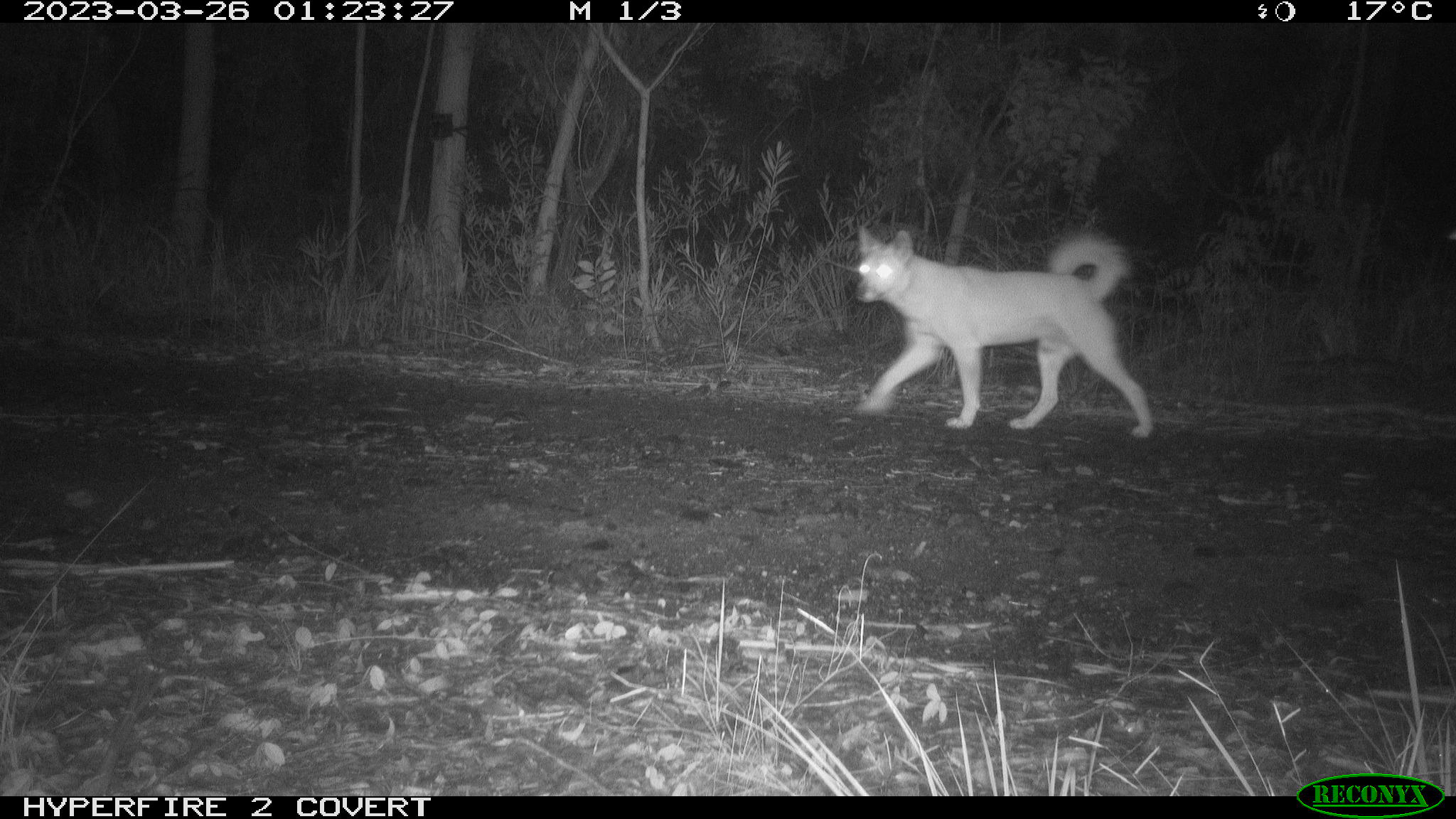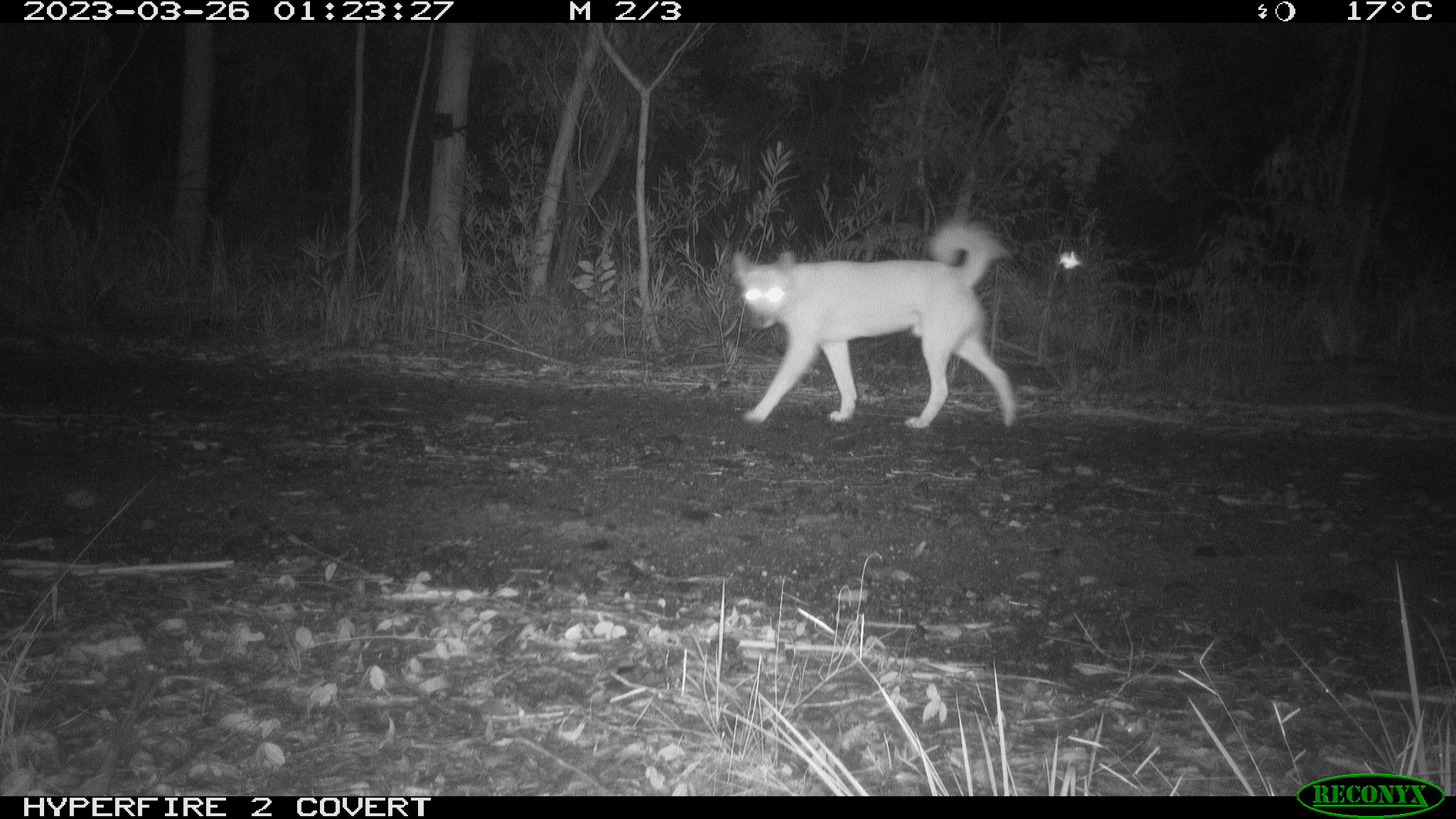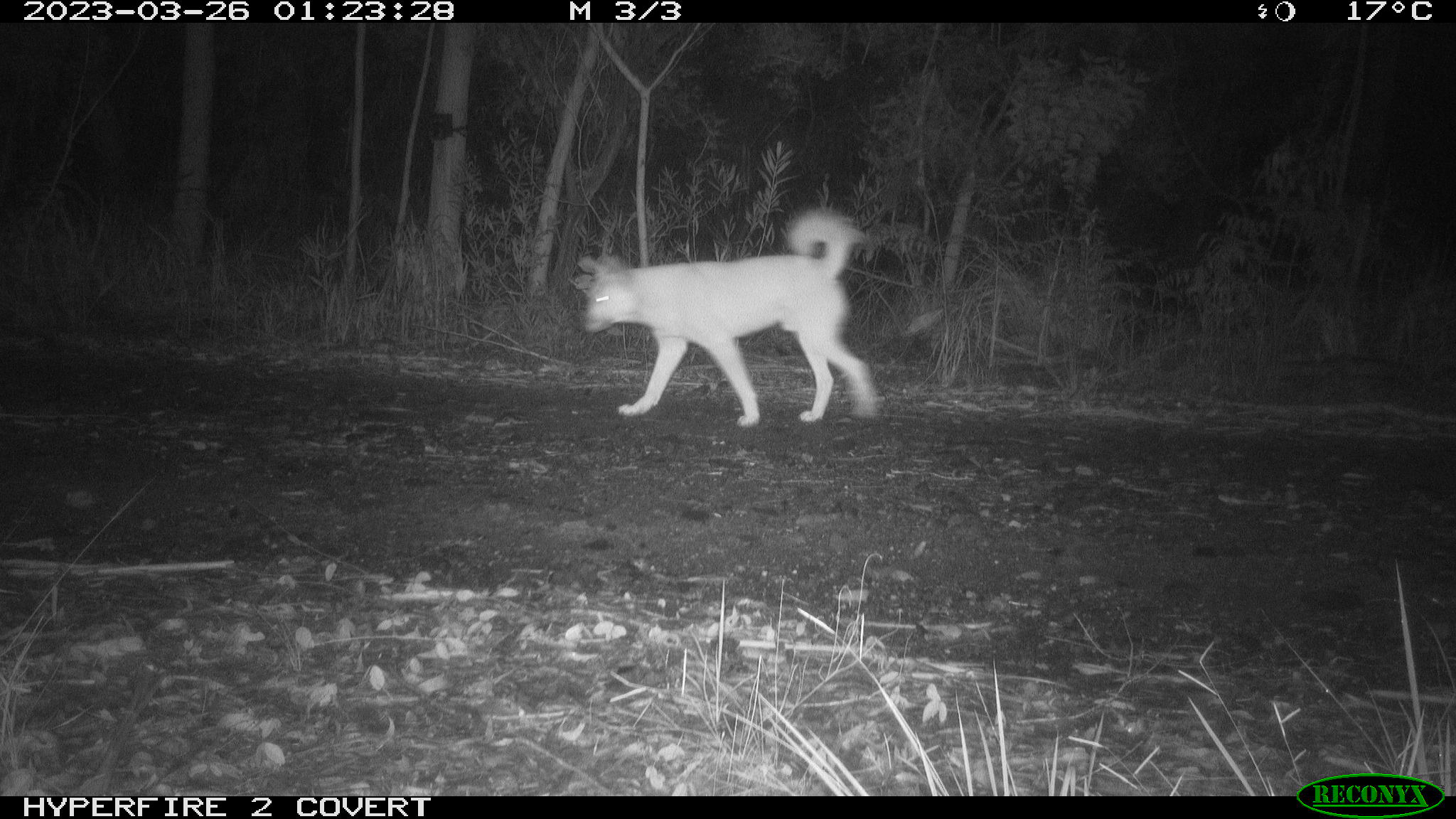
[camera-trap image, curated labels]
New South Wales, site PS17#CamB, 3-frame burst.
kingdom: Animalia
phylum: Chordata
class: Mammalia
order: Carnivora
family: Canidae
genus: Canis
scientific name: Canis familiaris dingo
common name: dingo